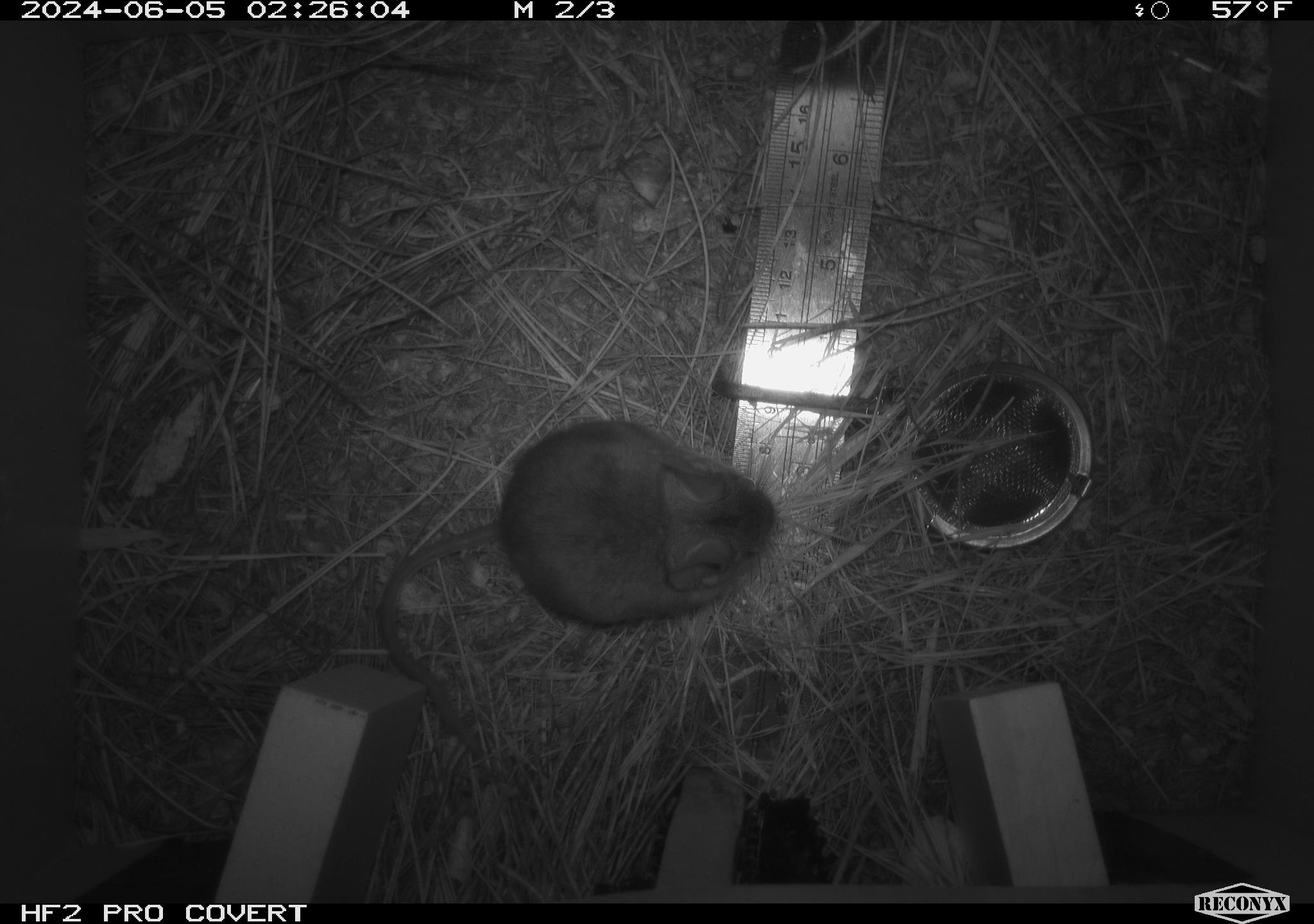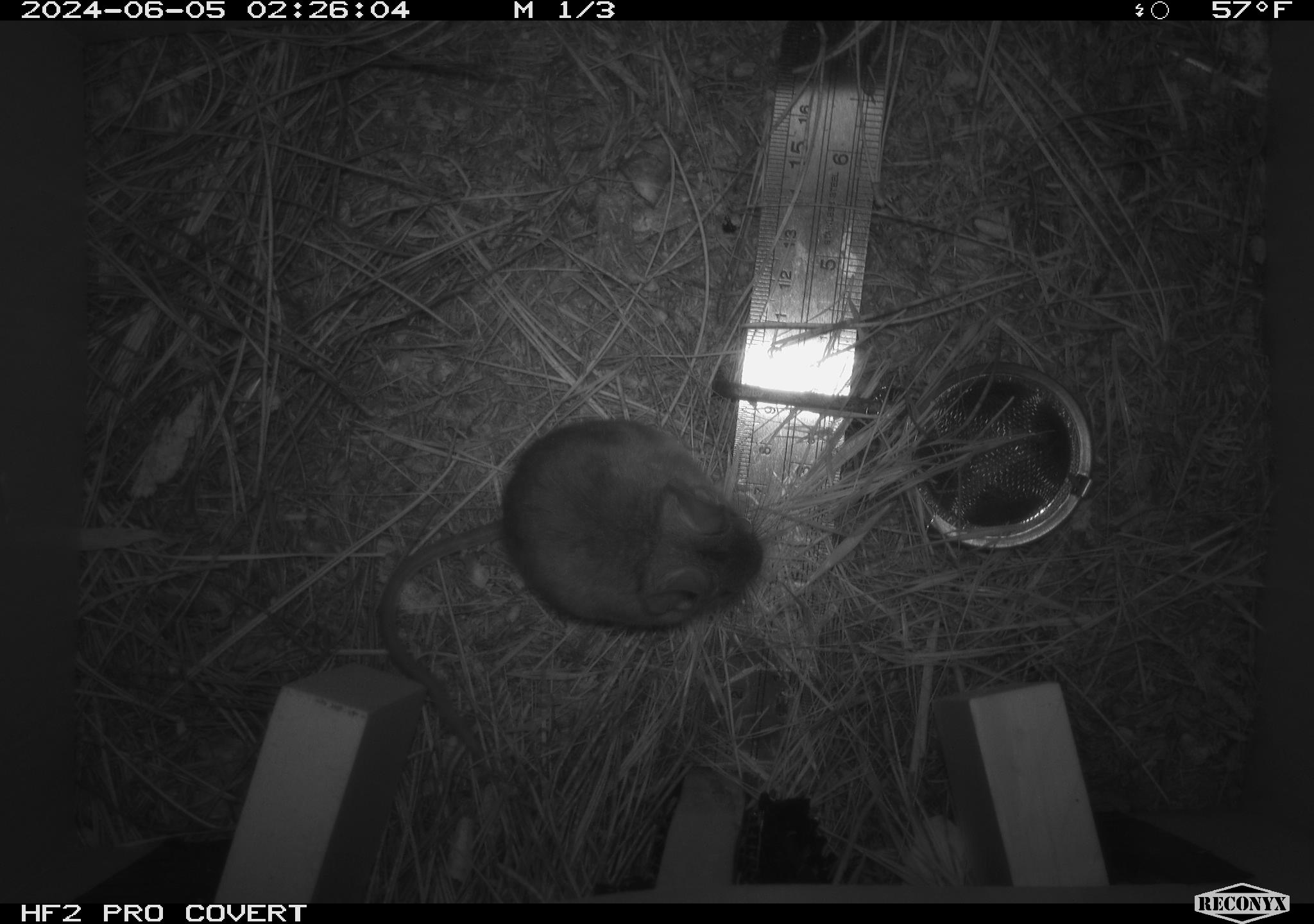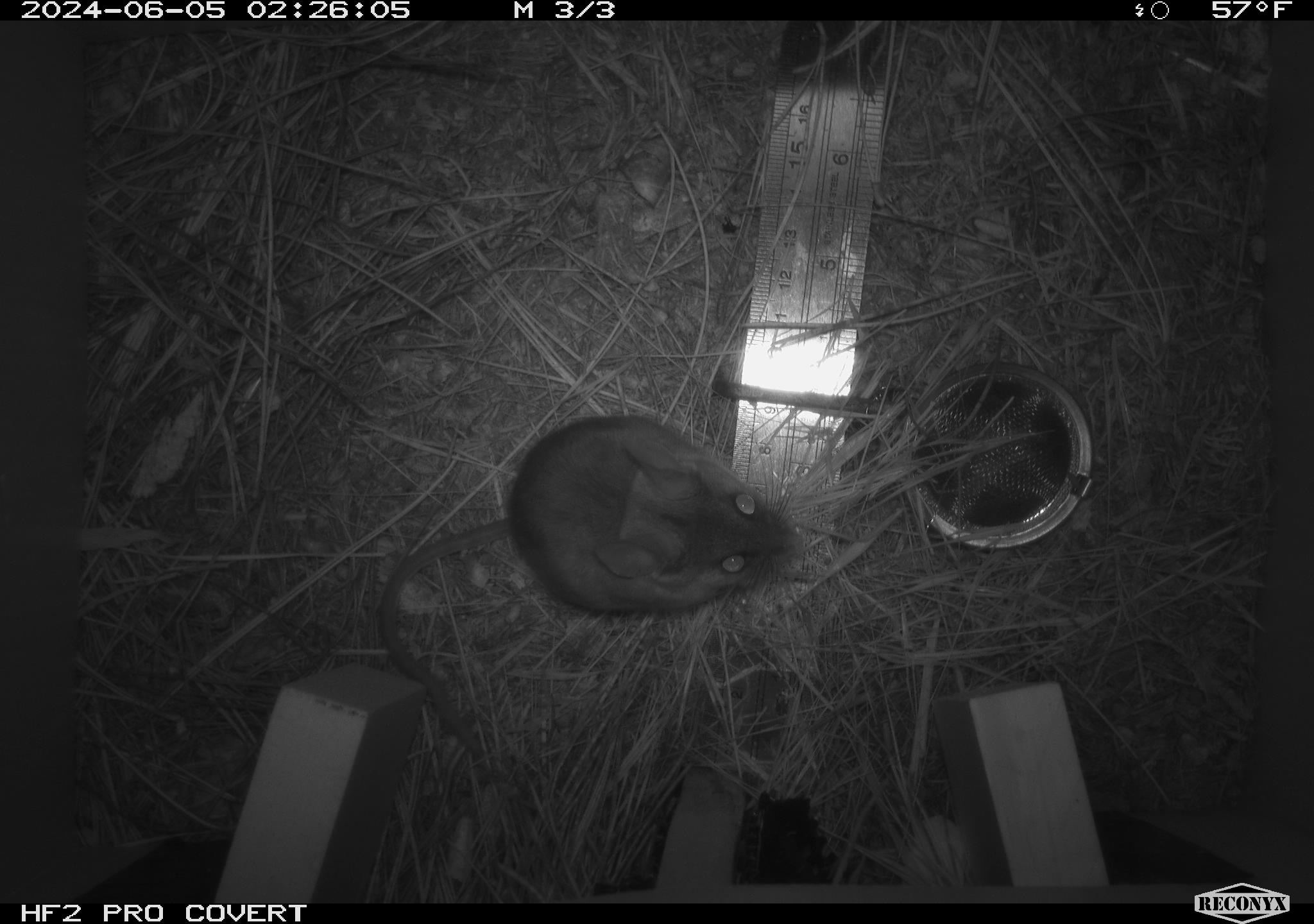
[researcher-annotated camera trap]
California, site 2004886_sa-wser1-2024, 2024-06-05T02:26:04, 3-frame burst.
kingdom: Animalia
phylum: Chordata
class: Mammalia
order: Rodentia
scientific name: Rodentia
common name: mouse species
Mouse species (Rodentia).